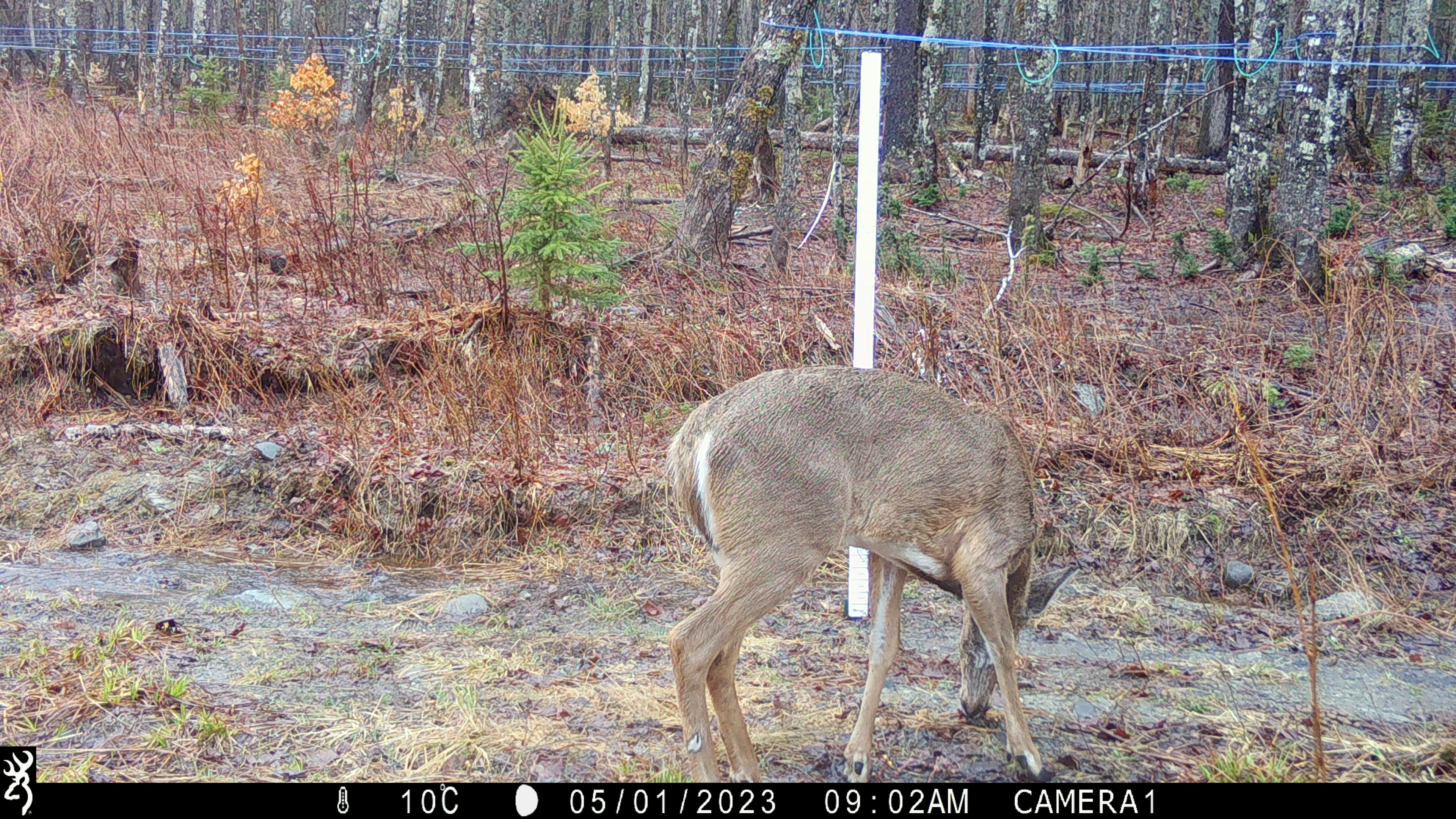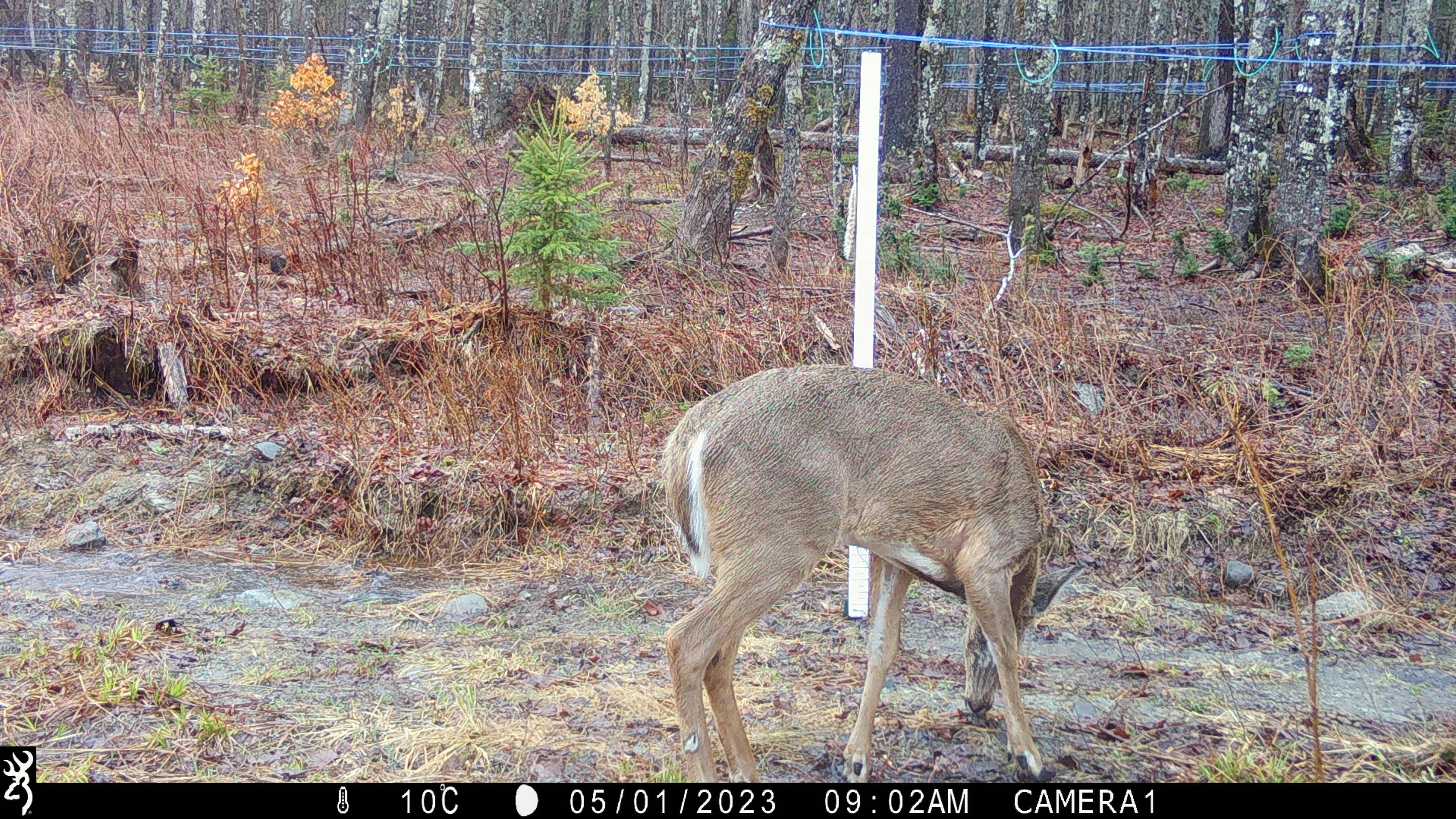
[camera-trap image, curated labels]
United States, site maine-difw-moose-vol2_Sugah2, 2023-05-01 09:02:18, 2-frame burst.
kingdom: Animalia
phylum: Chordata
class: Mammalia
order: Artiodactyla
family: Cervidae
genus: Odocoileus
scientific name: Odocoileus virginianus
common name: white-tailed deer